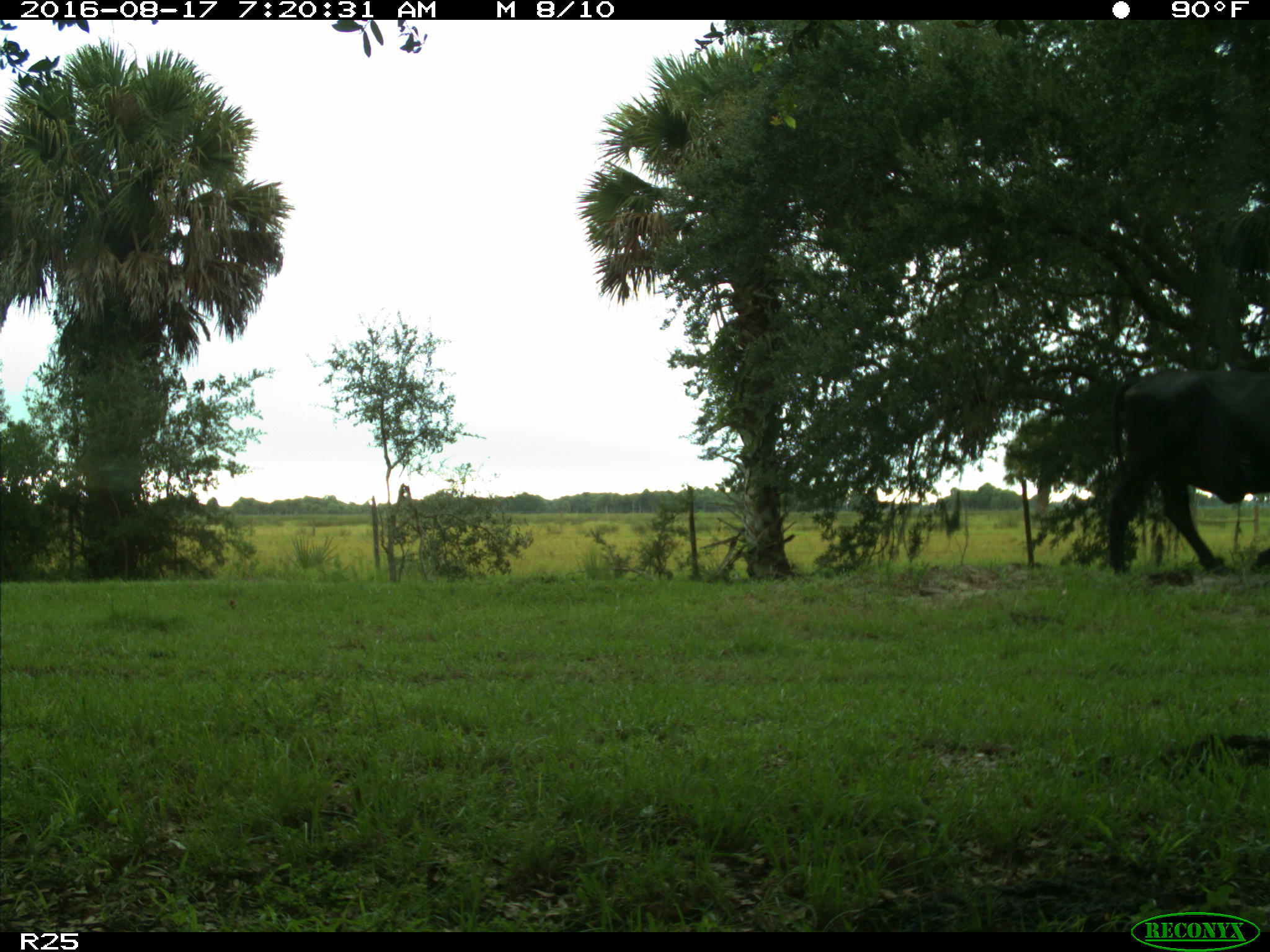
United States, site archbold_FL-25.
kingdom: Animalia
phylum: Chordata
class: Mammalia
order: Artiodactyla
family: Bovidae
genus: Bos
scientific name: Bos taurus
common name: domestic cow